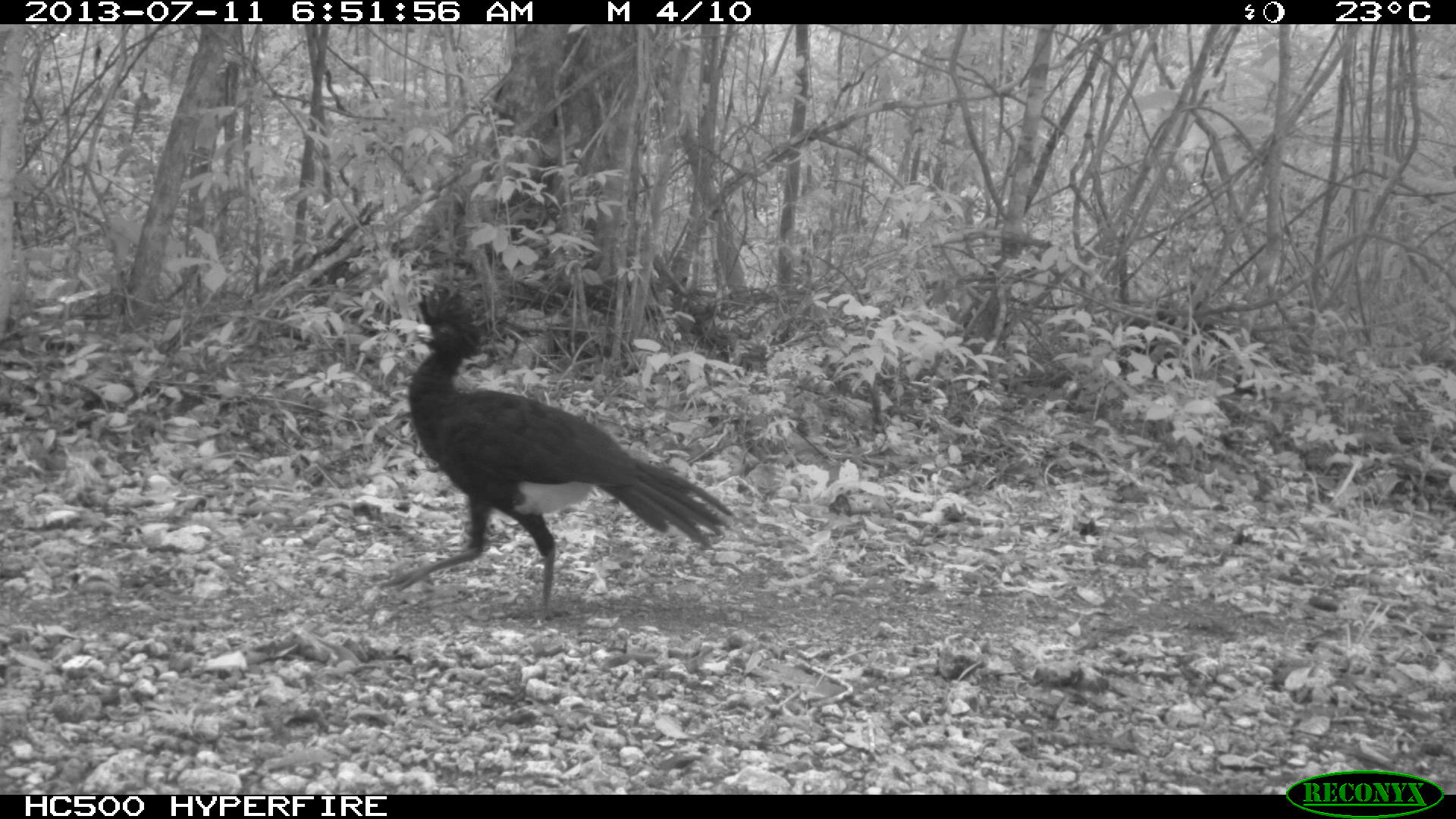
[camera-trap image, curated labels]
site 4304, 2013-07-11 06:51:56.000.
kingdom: Animalia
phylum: Chordata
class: Aves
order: Galliformes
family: Cracidae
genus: Crax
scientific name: Crax rubra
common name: great curassow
Crax rubra (great curassow), count 2.